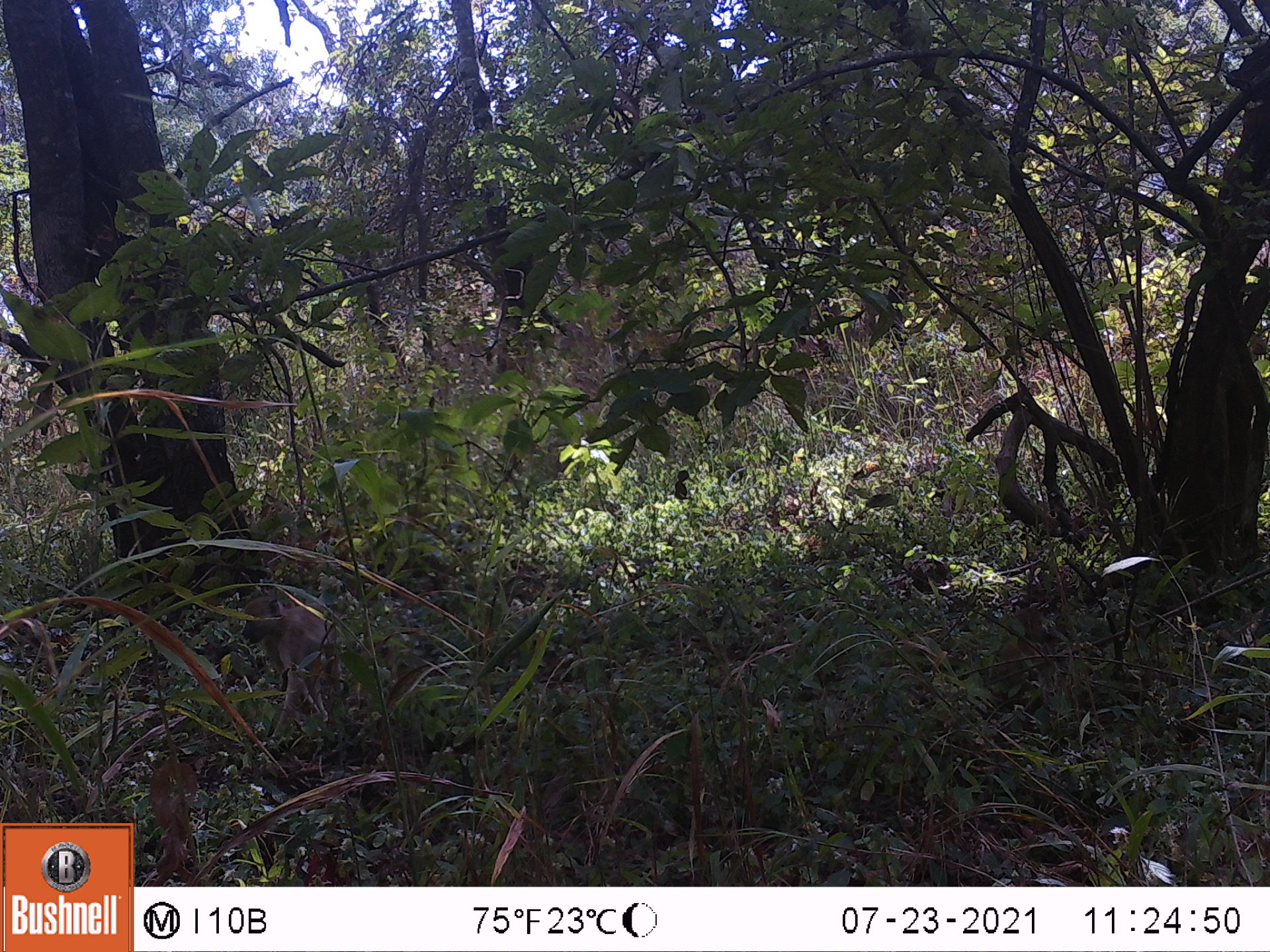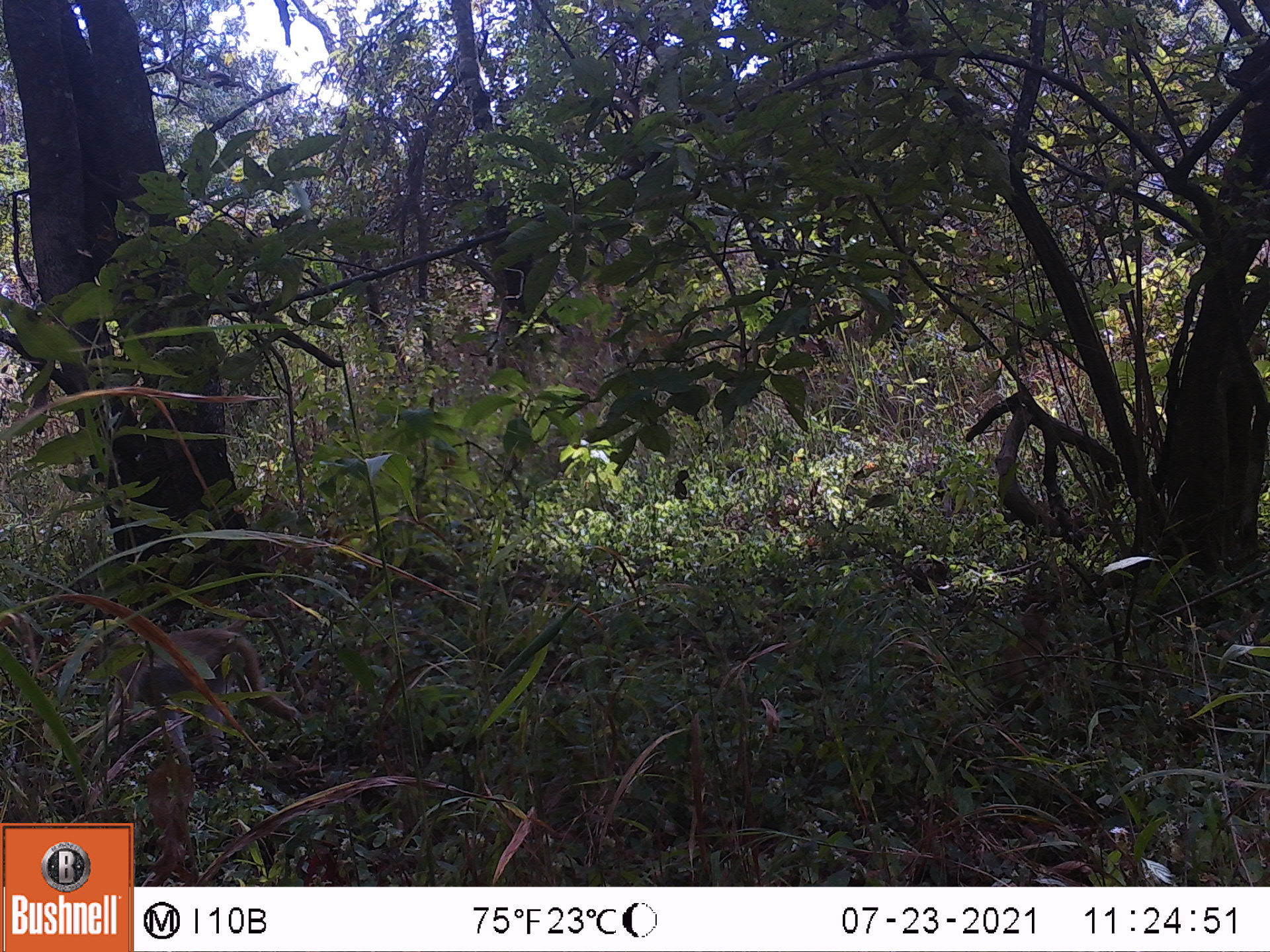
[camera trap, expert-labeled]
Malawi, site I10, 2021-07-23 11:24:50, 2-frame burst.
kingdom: Animalia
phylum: Chordata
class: Mammalia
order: Primates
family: Cercopithecidae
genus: Papio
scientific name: Papio cynocephalus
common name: yellow baboon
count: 1